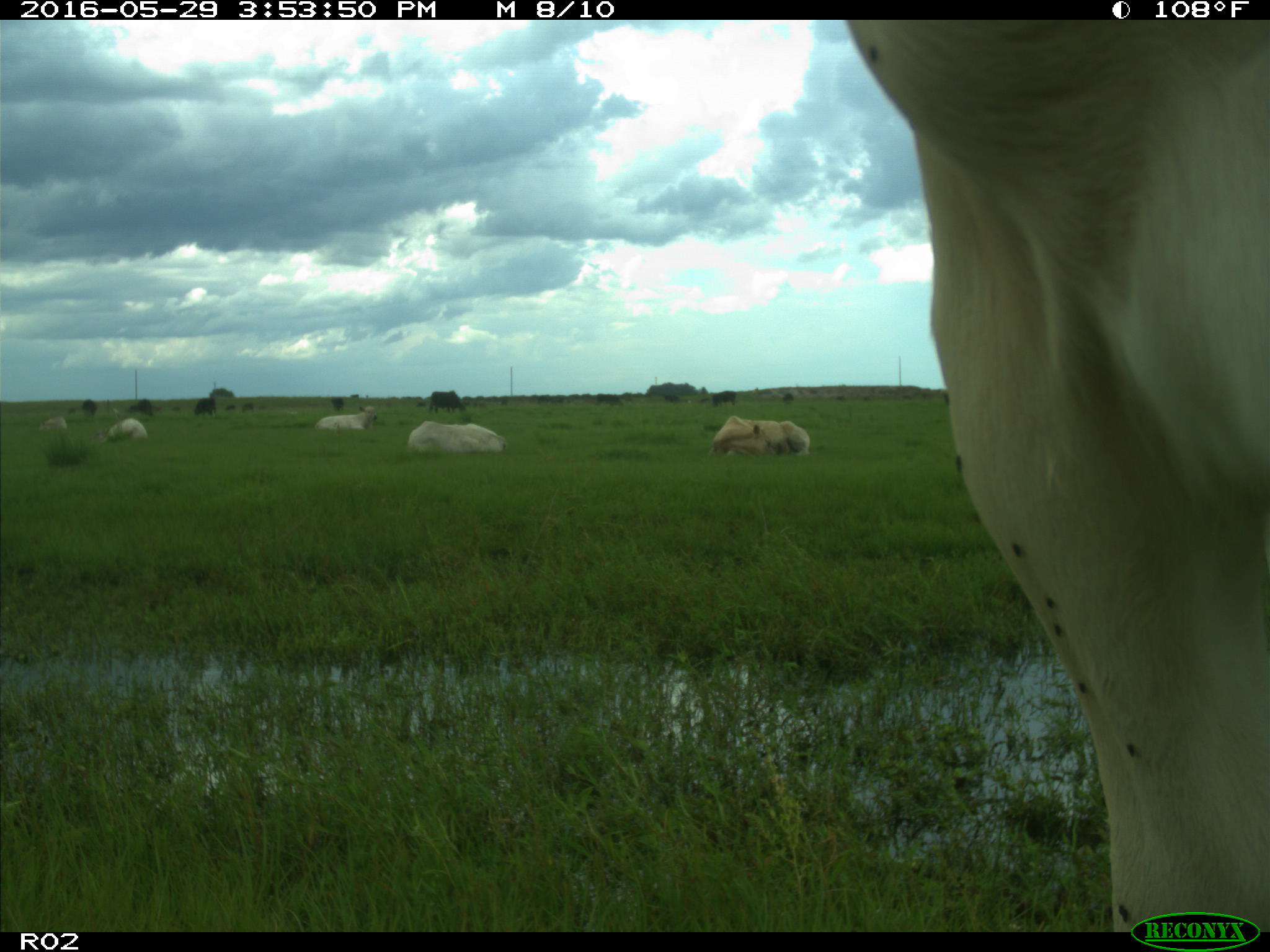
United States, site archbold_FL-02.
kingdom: Animalia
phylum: Chordata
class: Mammalia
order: Artiodactyla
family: Bovidae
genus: Bos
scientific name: Bos taurus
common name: domestic cow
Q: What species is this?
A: Bos taurus (domestic cow).